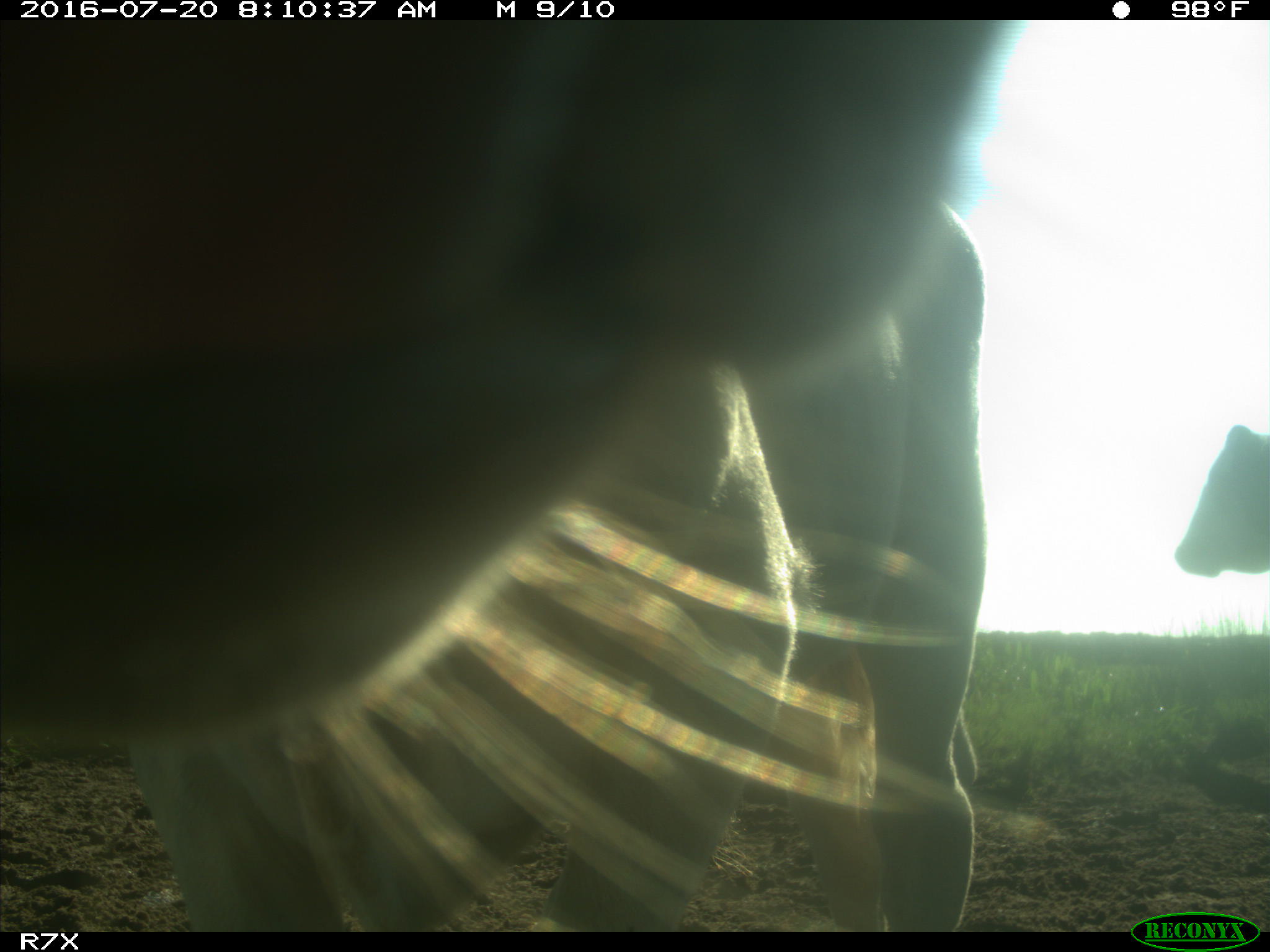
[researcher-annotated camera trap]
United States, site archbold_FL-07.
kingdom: Animalia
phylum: Chordata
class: Mammalia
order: Artiodactyla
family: Bovidae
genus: Bos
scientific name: Bos taurus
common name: domestic cow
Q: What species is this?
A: Bos taurus (domestic cow).